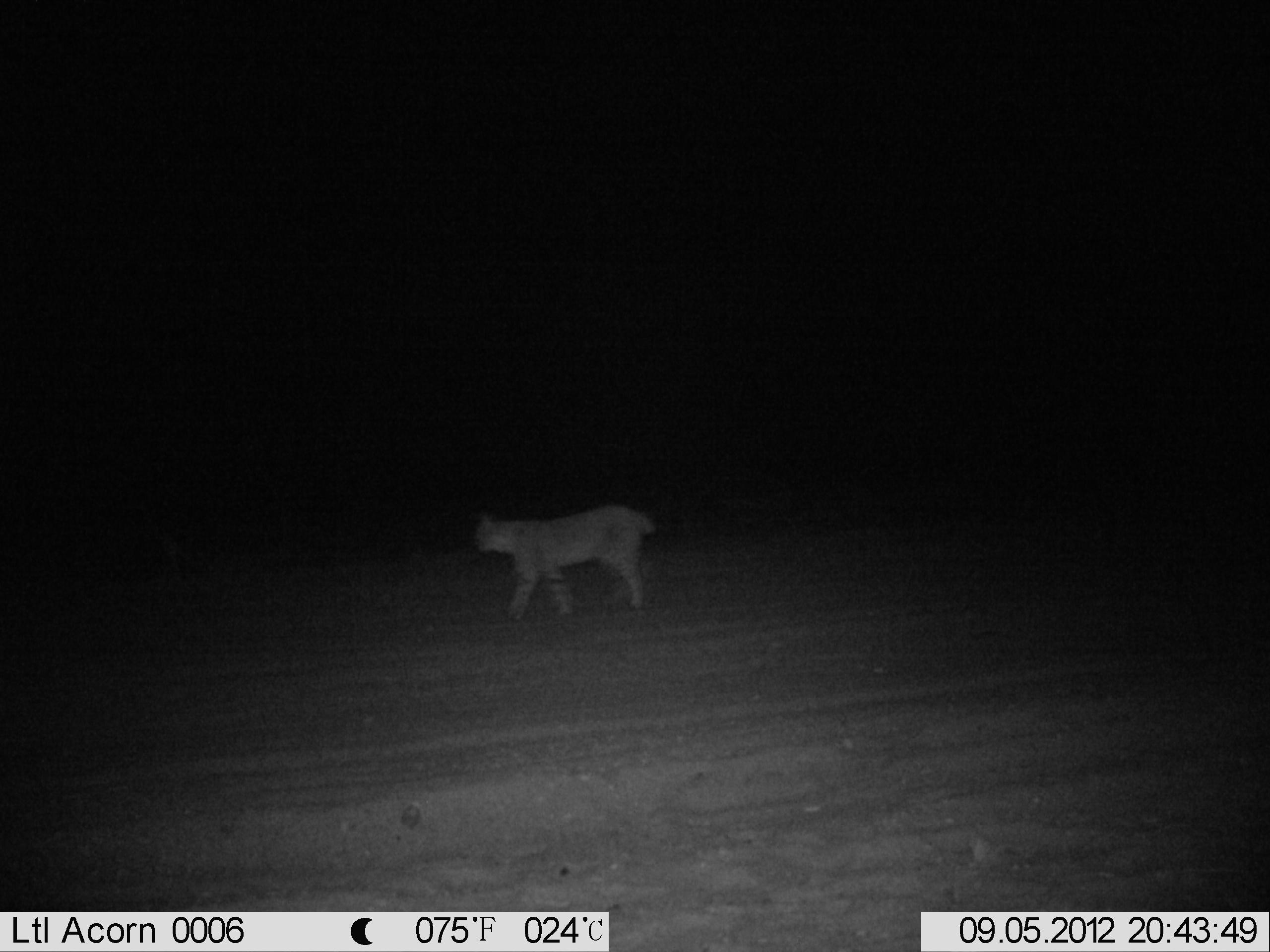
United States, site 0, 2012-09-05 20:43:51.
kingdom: Animalia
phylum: Chordata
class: Mammalia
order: Carnivora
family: Felidae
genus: Lynx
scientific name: Lynx rufus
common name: bobcat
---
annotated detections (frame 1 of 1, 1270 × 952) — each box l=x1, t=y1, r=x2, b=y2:
bobcat: l=470, t=498, r=662, b=624